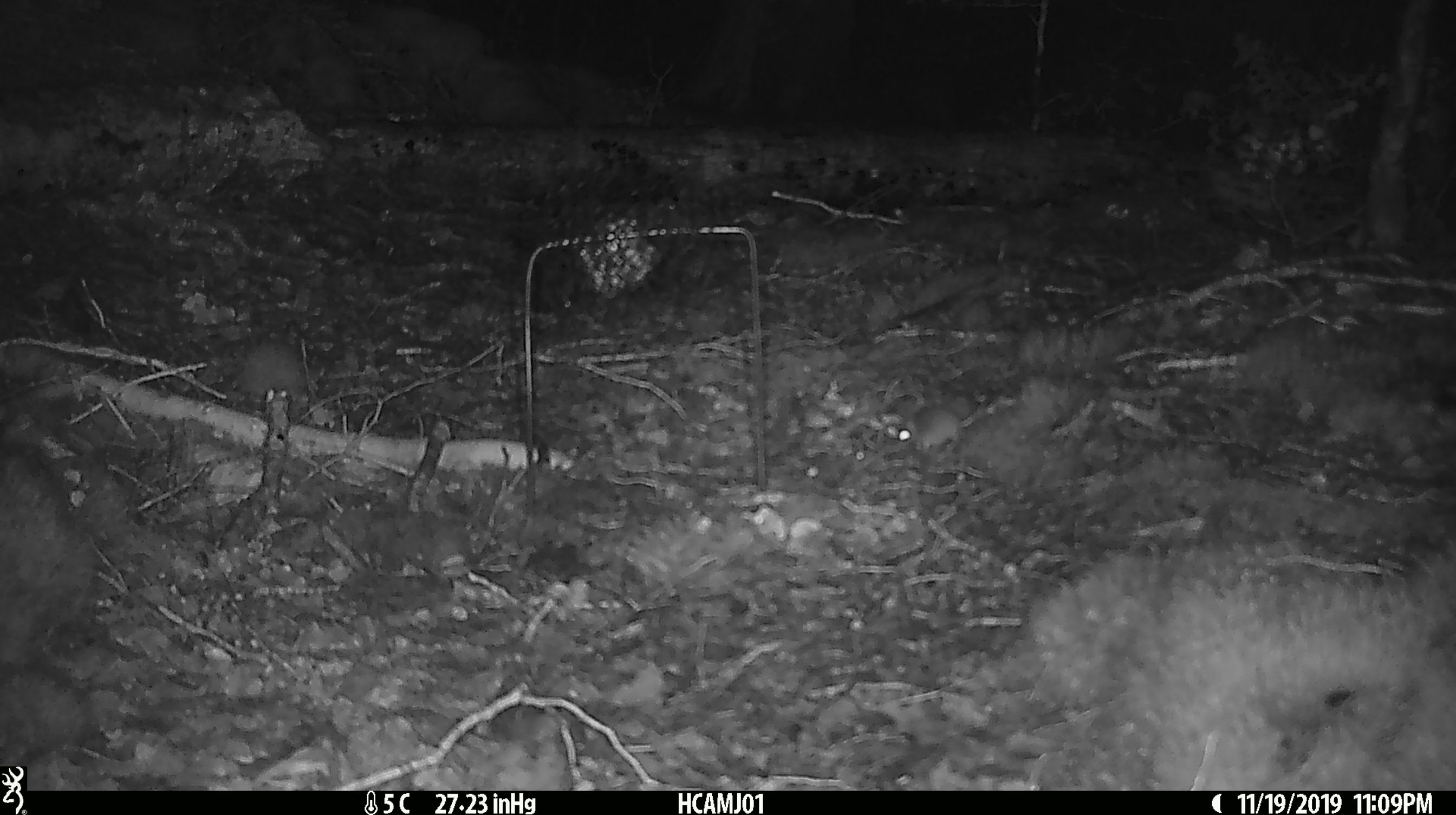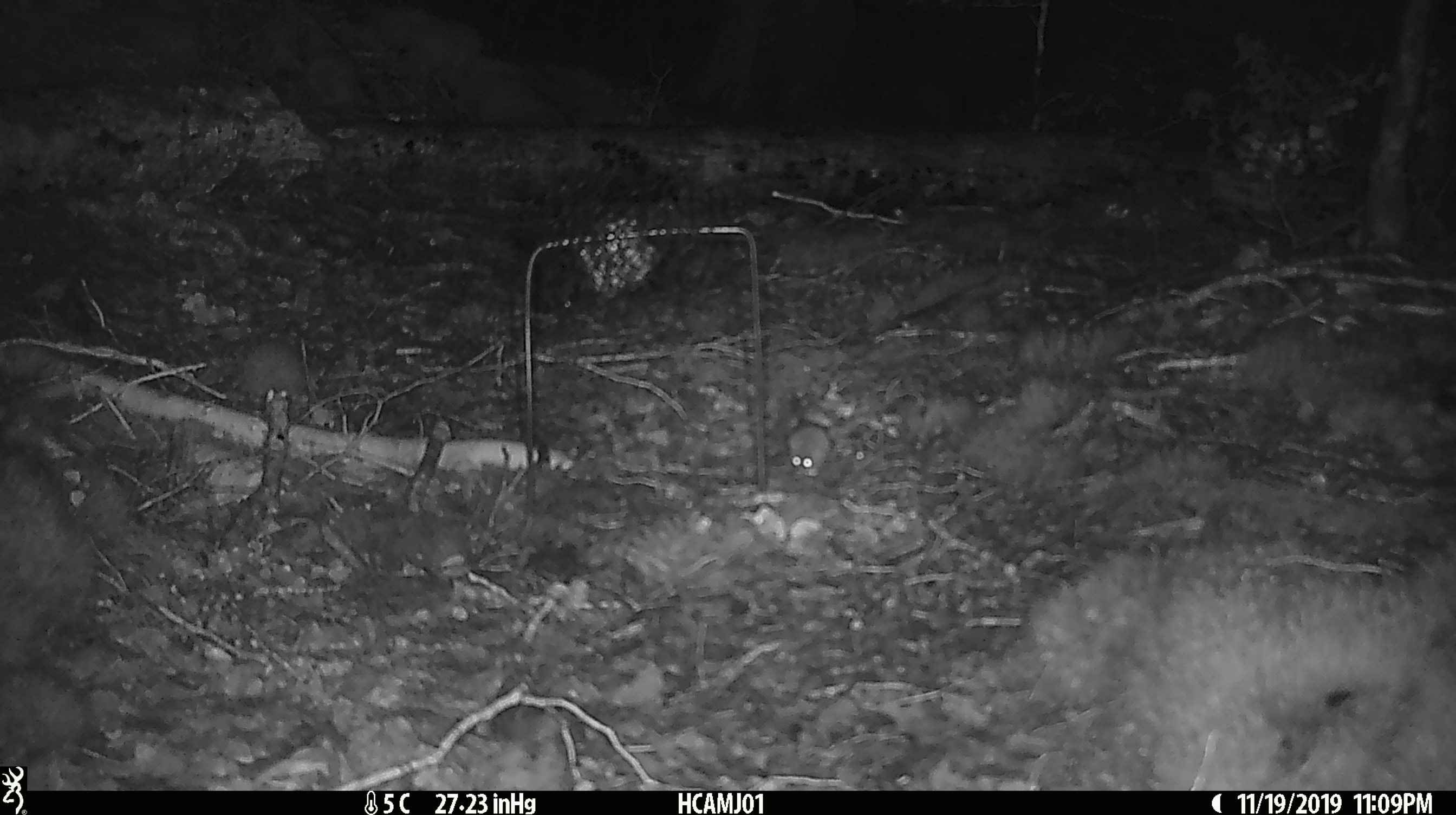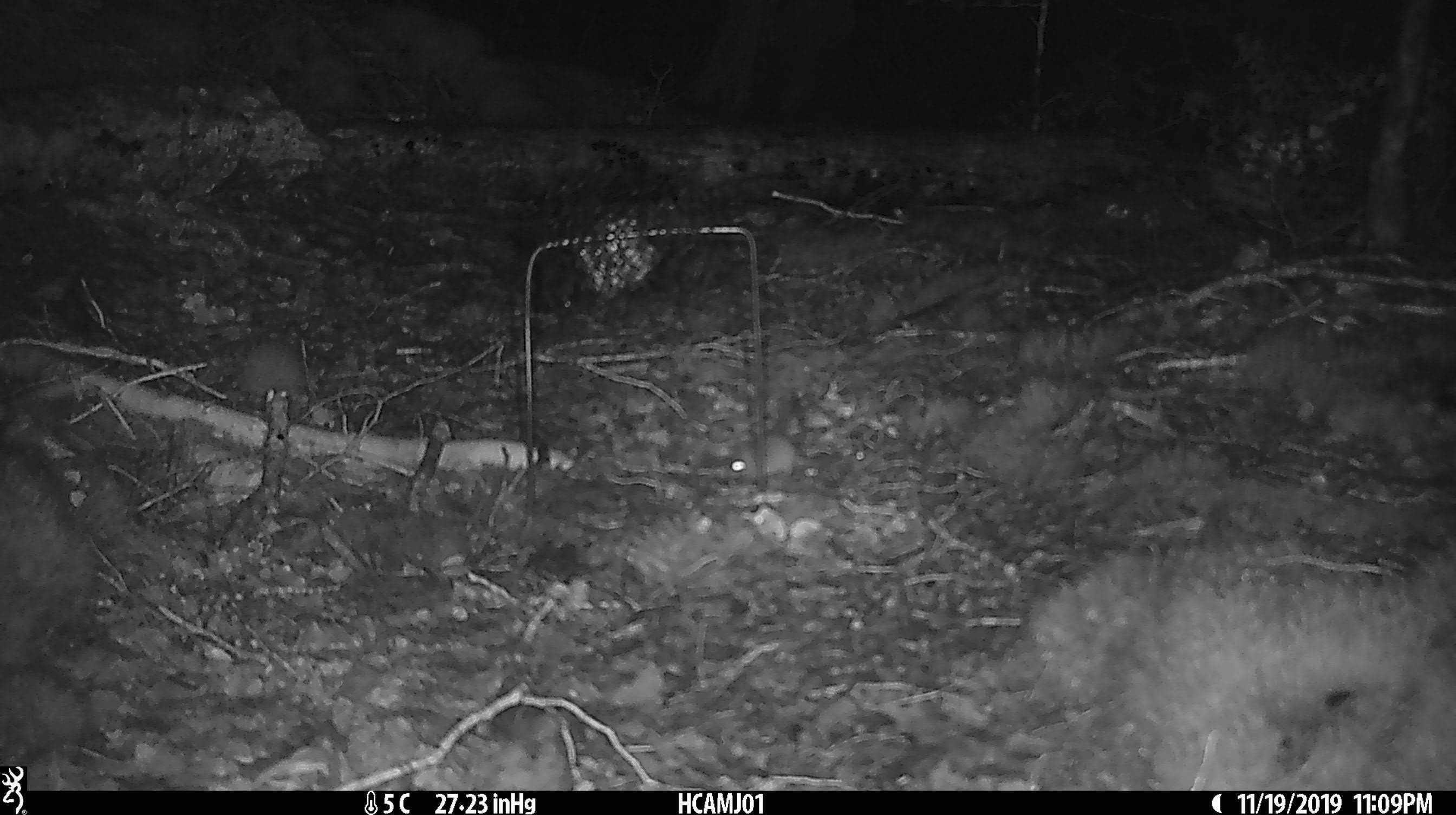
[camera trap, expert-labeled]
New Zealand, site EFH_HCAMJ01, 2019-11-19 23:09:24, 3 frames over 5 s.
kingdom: Animalia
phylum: Chordata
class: Mammalia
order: Rodentia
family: Muridae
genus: Mus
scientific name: Mus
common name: mouse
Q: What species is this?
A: Mouse (Mus).